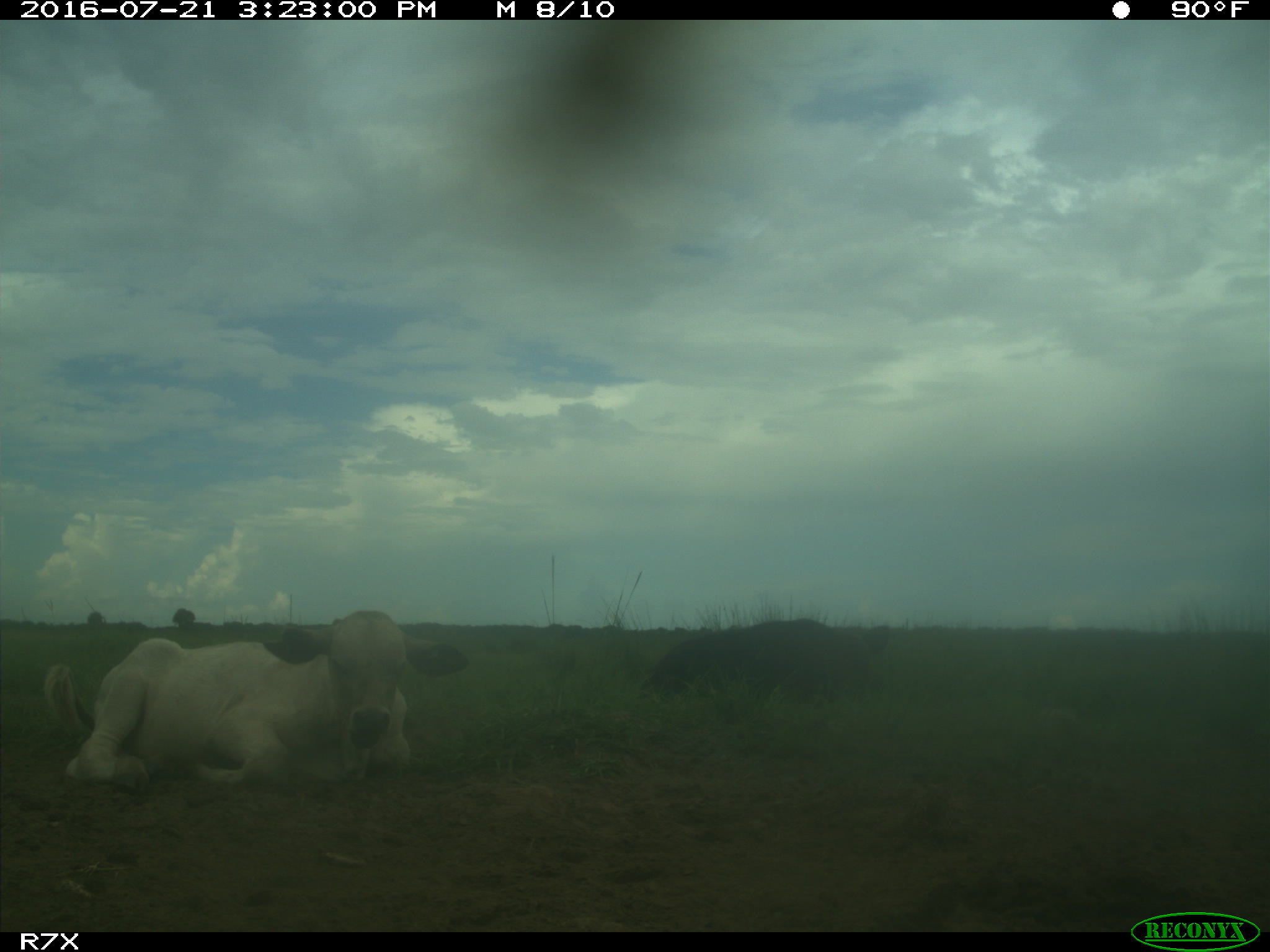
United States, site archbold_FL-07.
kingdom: Animalia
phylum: Chordata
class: Mammalia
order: Artiodactyla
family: Bovidae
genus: Bos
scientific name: Bos taurus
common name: domestic cow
Bos taurus (domestic cow).